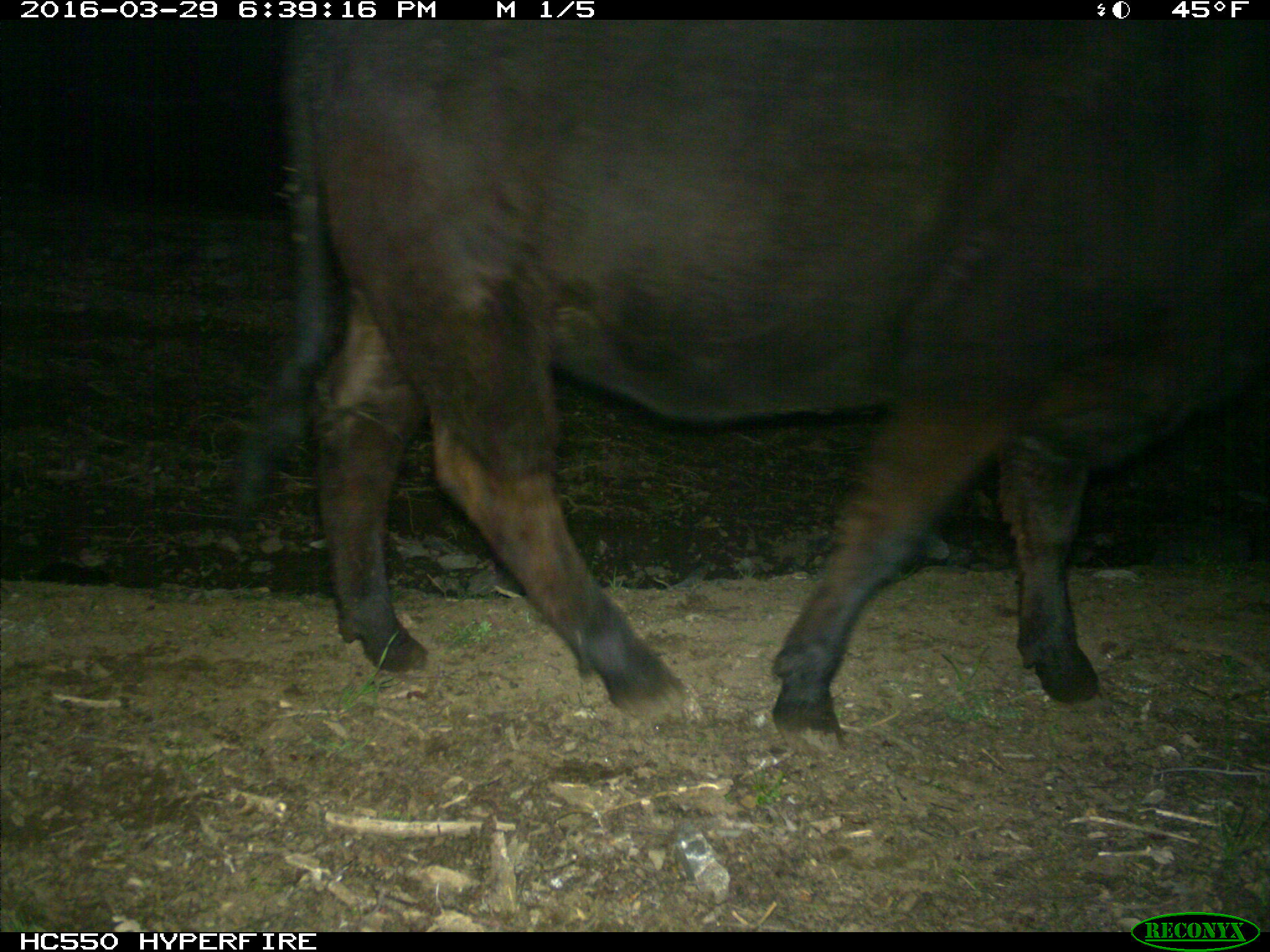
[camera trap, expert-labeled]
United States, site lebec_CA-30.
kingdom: Animalia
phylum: Chordata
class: Mammalia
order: Artiodactyla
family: Bovidae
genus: Bos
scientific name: Bos taurus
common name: domestic cow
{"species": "Bos taurus (domestic cow)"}